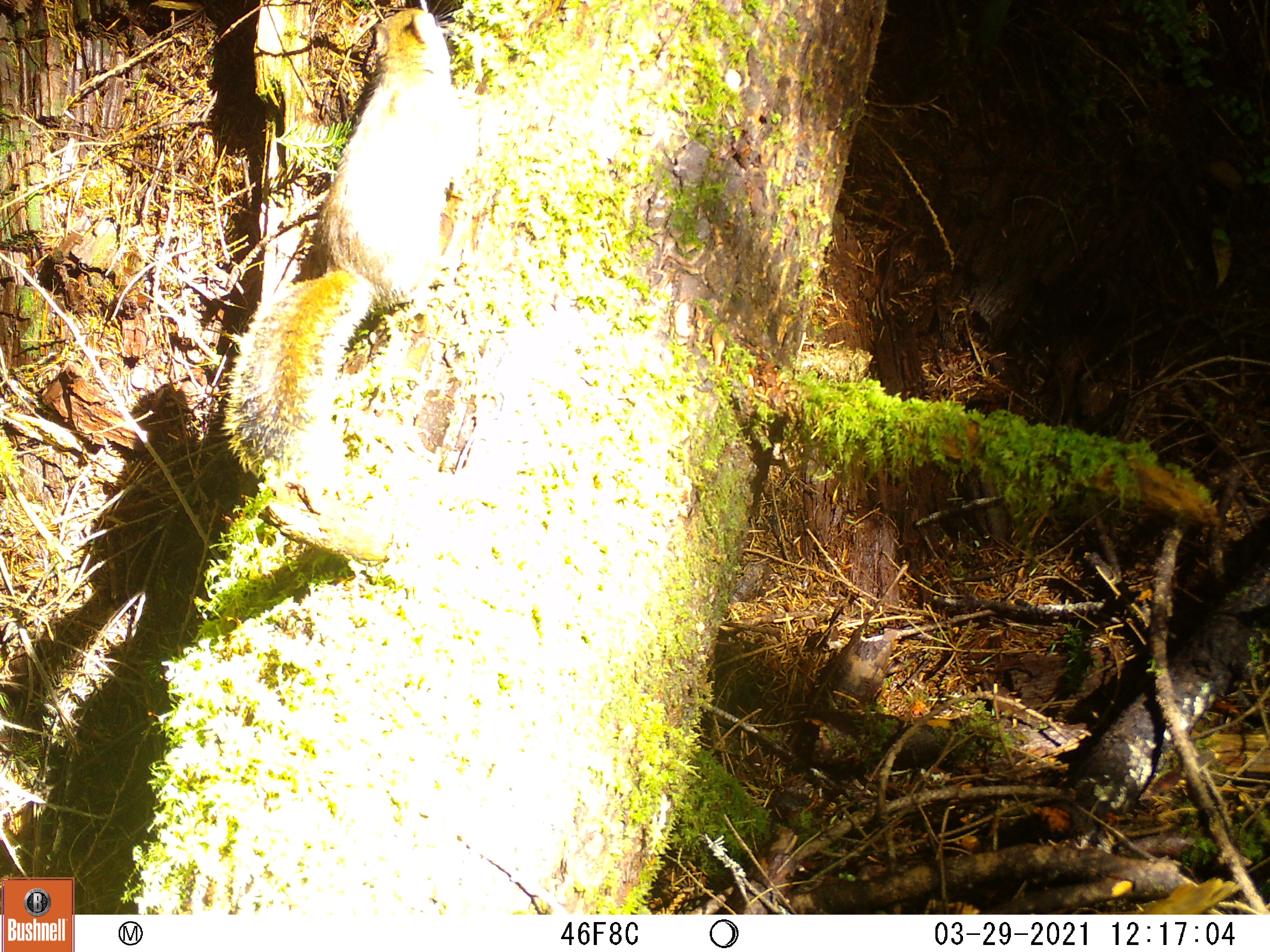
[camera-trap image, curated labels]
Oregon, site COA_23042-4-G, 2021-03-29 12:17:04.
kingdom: Animalia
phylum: Chordata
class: Mammalia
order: Rodentia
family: Sciuridae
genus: Tamiasciurus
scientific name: Tamiasciurus douglasii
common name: douglas squirrel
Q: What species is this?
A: Douglas squirrel (Tamiasciurus douglasii).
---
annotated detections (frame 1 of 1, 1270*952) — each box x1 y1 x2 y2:
douglas squirrel: 214 4 459 482